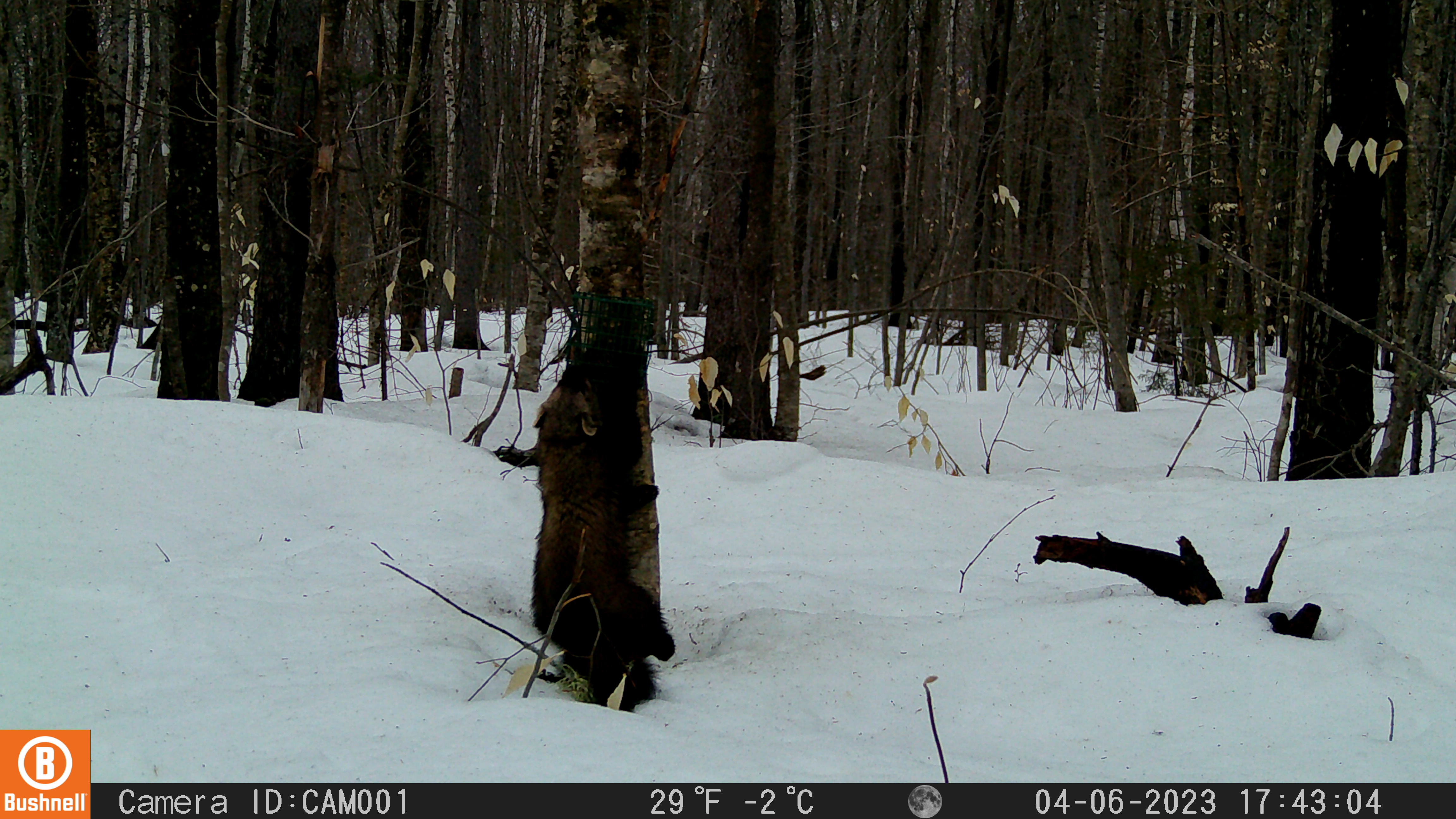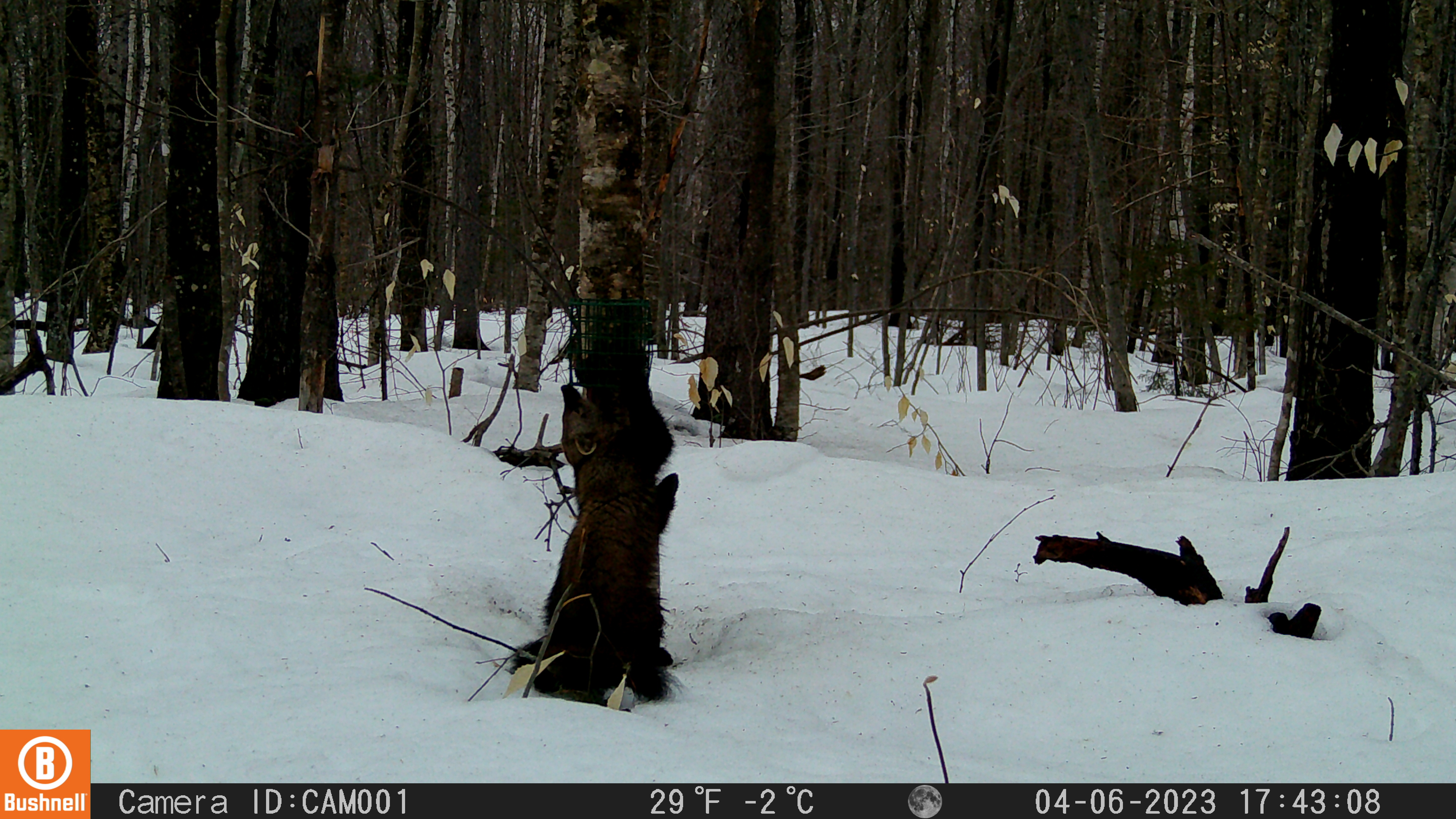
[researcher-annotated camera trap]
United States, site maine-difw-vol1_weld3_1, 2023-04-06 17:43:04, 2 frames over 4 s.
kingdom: Animalia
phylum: Chordata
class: Mammalia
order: Carnivora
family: Mustelidae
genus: Pekania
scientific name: Pekania pennanti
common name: fisher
Fisher (Pekania pennanti).